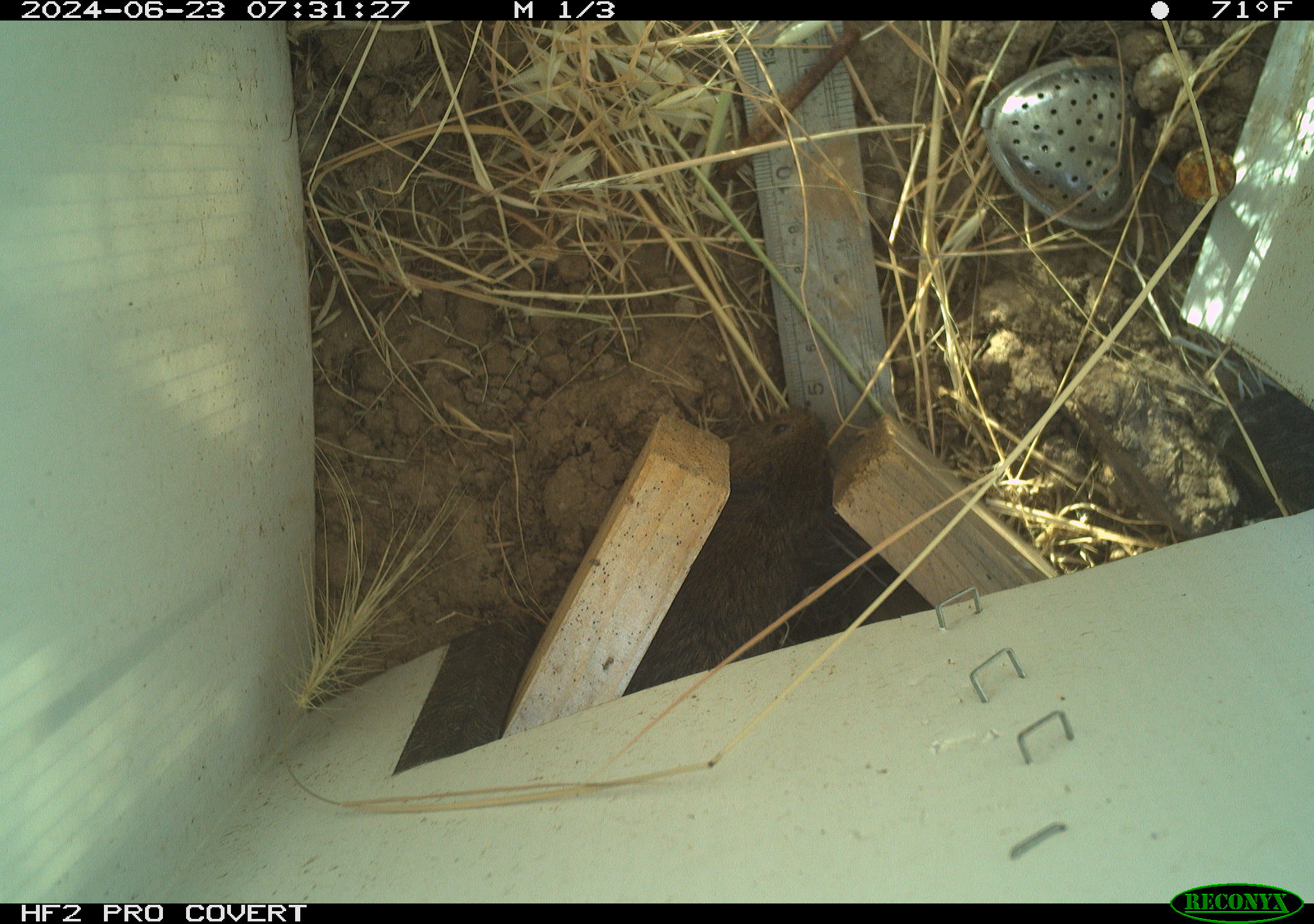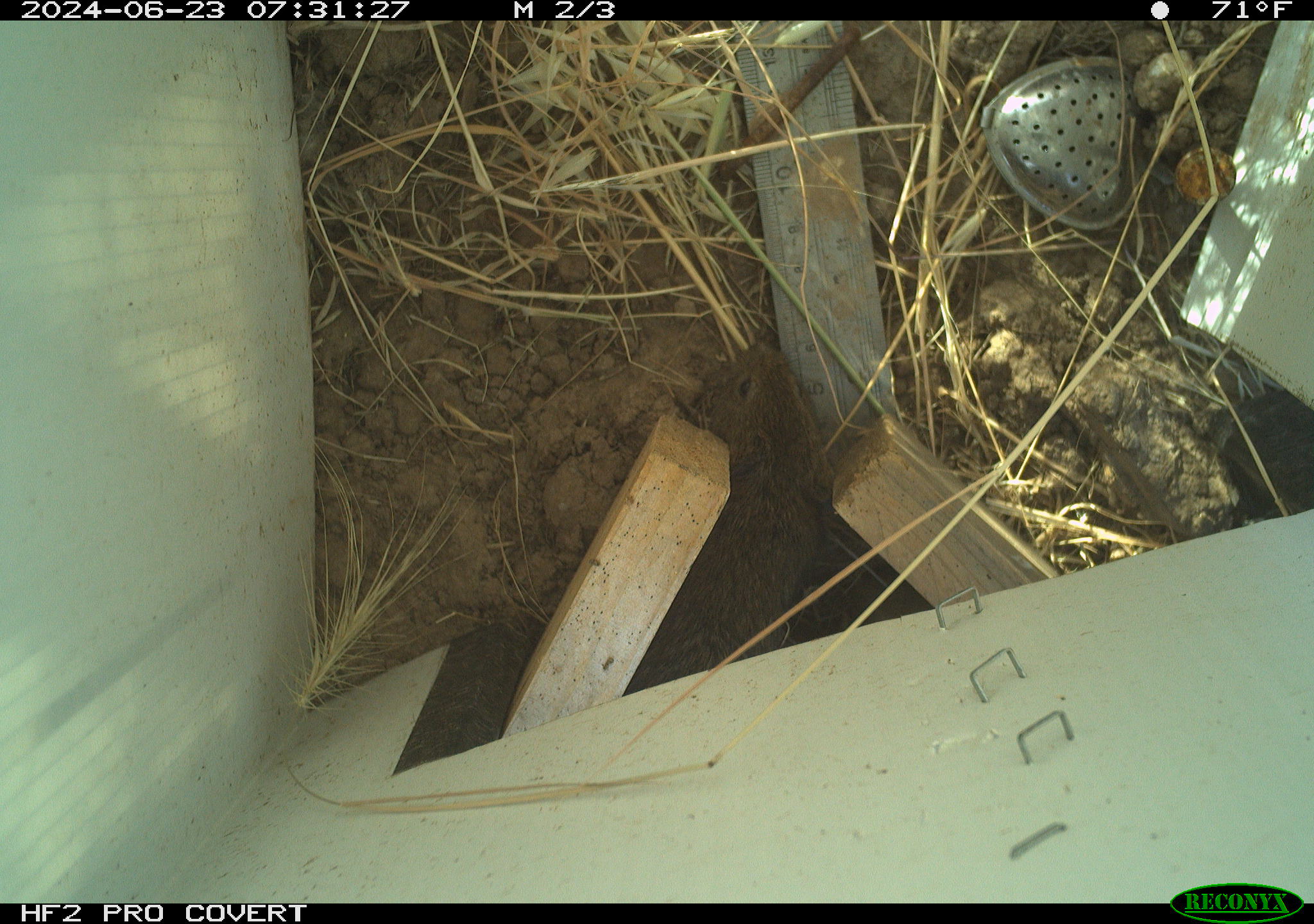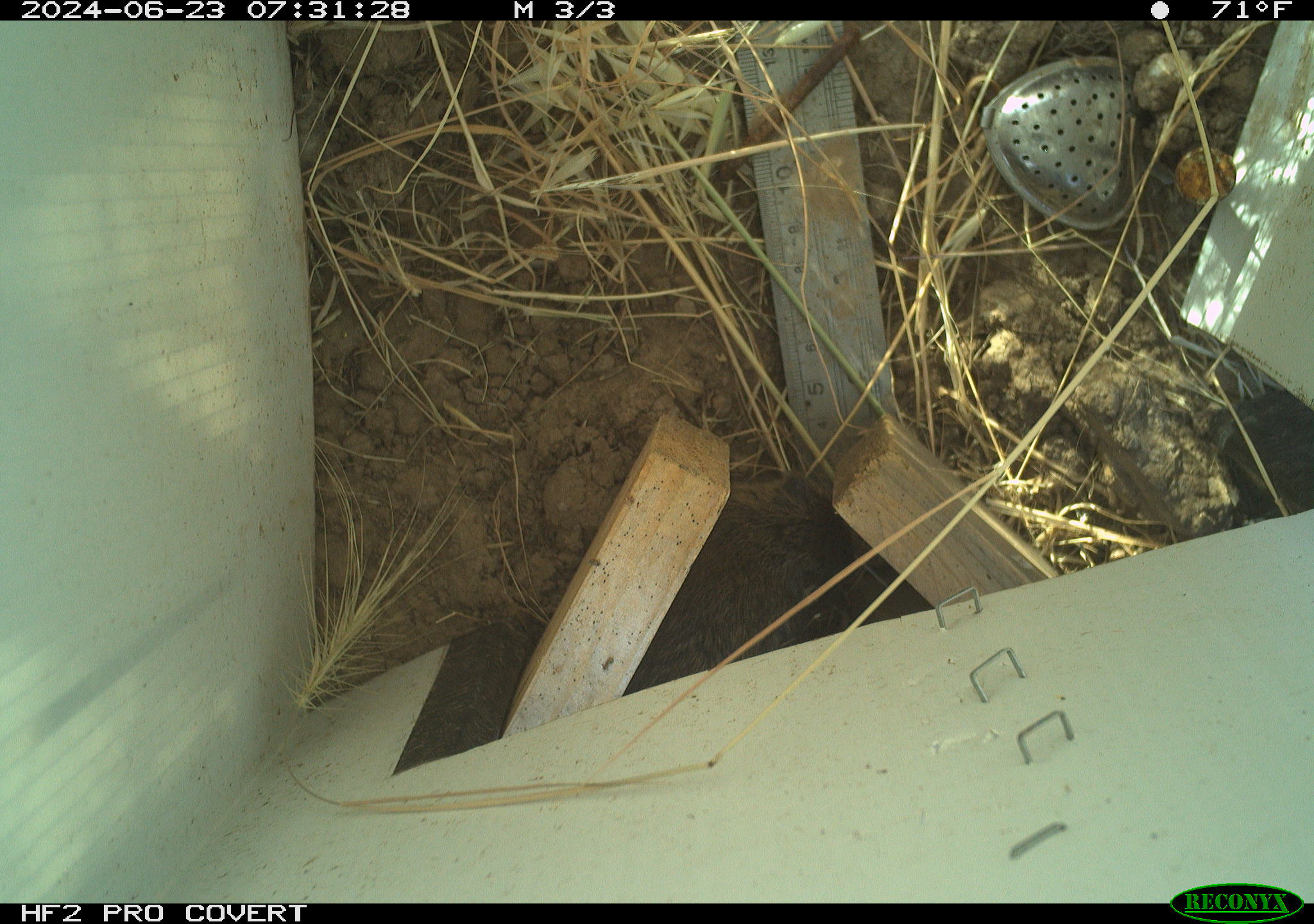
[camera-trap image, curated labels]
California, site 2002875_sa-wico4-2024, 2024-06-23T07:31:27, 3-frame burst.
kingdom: Animalia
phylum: Chordata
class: Mammalia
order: Rodentia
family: Cricetidae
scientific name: Arvicolinae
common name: voles, lemmings, and muskrats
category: arvicolinae subfamily